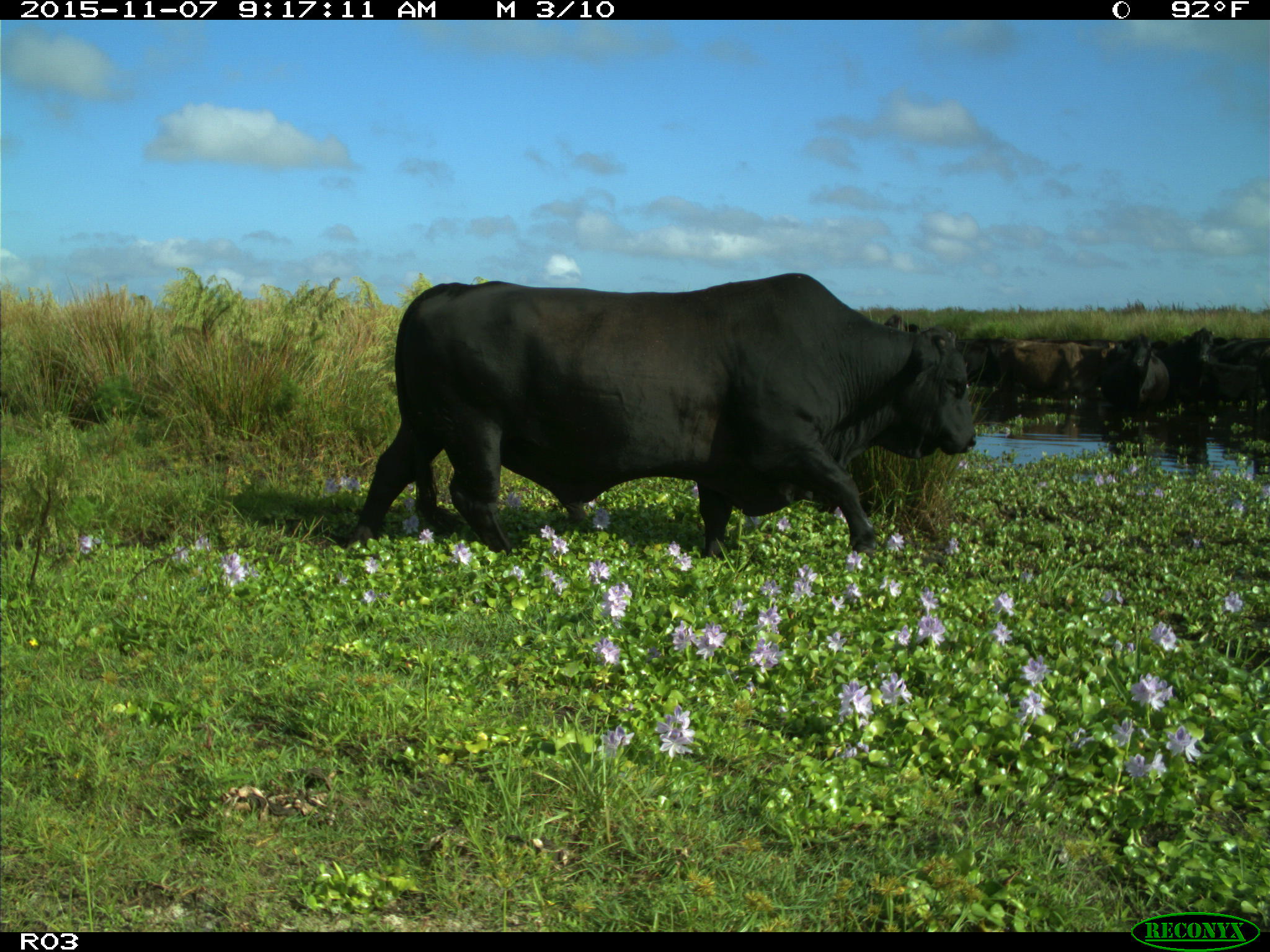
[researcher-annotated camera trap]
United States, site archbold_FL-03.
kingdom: Animalia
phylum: Chordata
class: Mammalia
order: Artiodactyla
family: Bovidae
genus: Bos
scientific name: Bos taurus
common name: domestic cow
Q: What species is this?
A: Bos taurus (domestic cow).